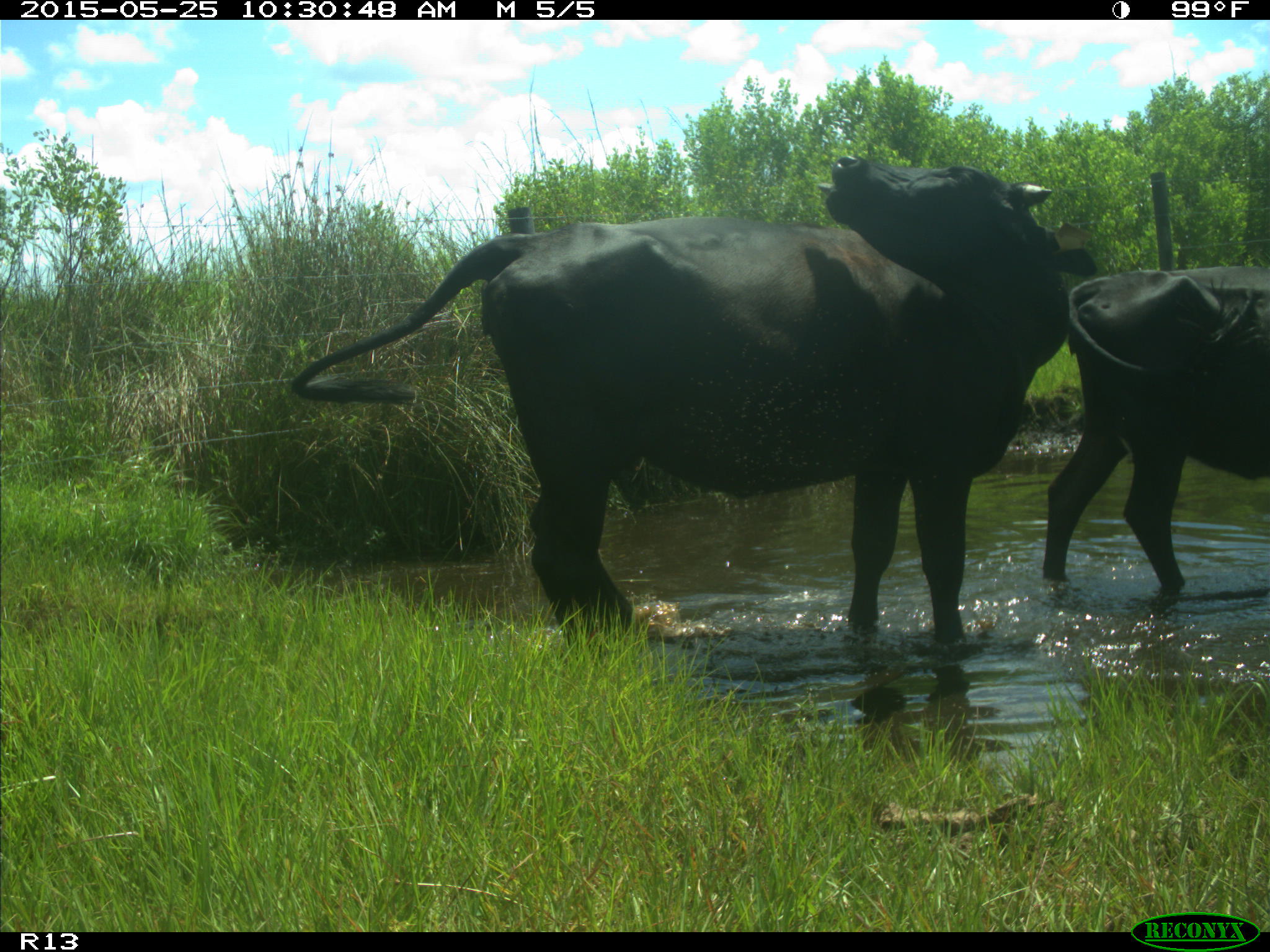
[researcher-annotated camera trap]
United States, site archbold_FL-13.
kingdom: Animalia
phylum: Chordata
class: Mammalia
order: Artiodactyla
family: Bovidae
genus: Bos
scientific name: Bos taurus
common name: domestic cow